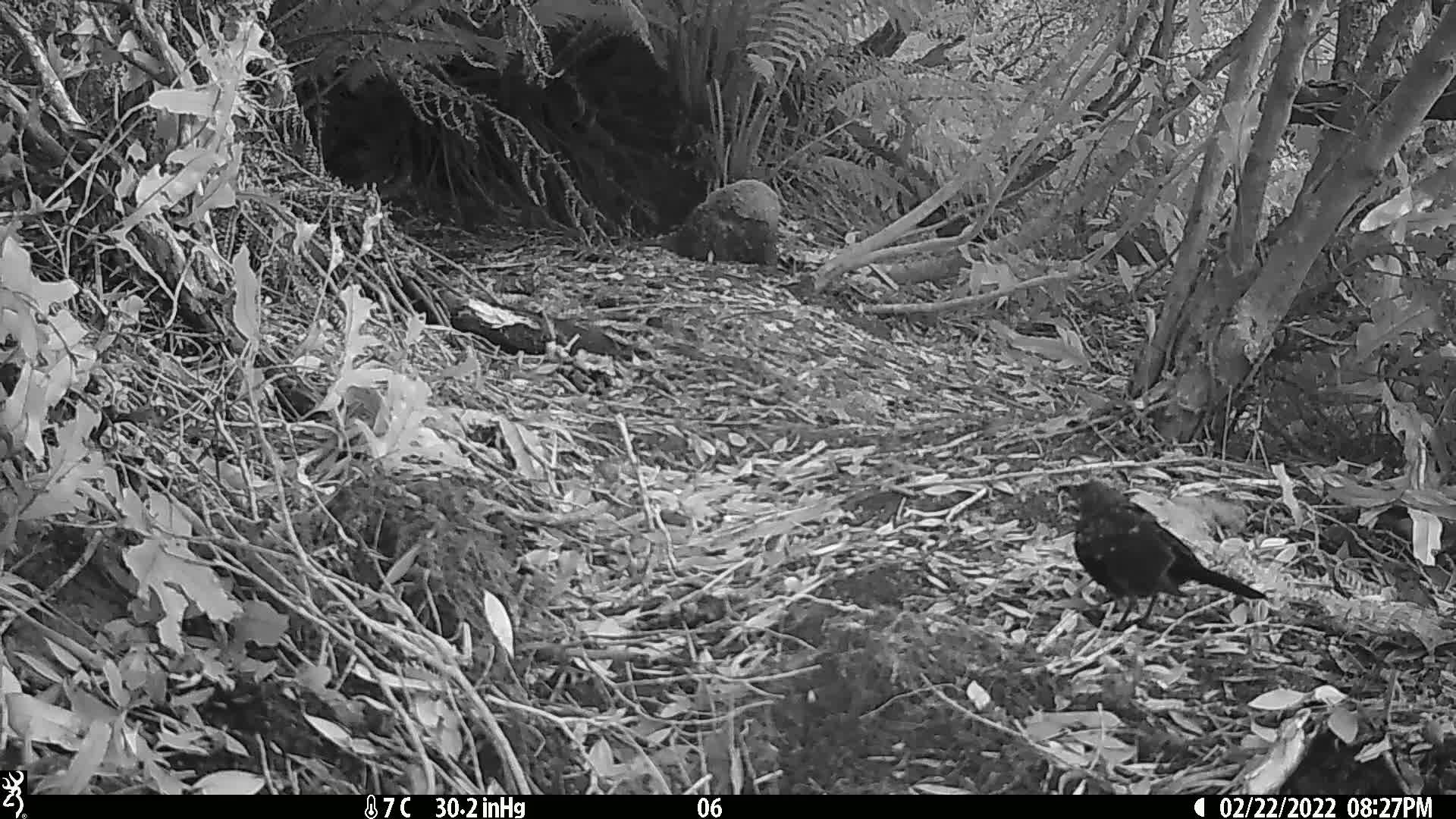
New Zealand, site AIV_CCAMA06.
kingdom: Animalia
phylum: Chordata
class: Aves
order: Passeriformes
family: Turdidae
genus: Turdus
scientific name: Turdus merula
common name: eurasian blackbird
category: blackbird